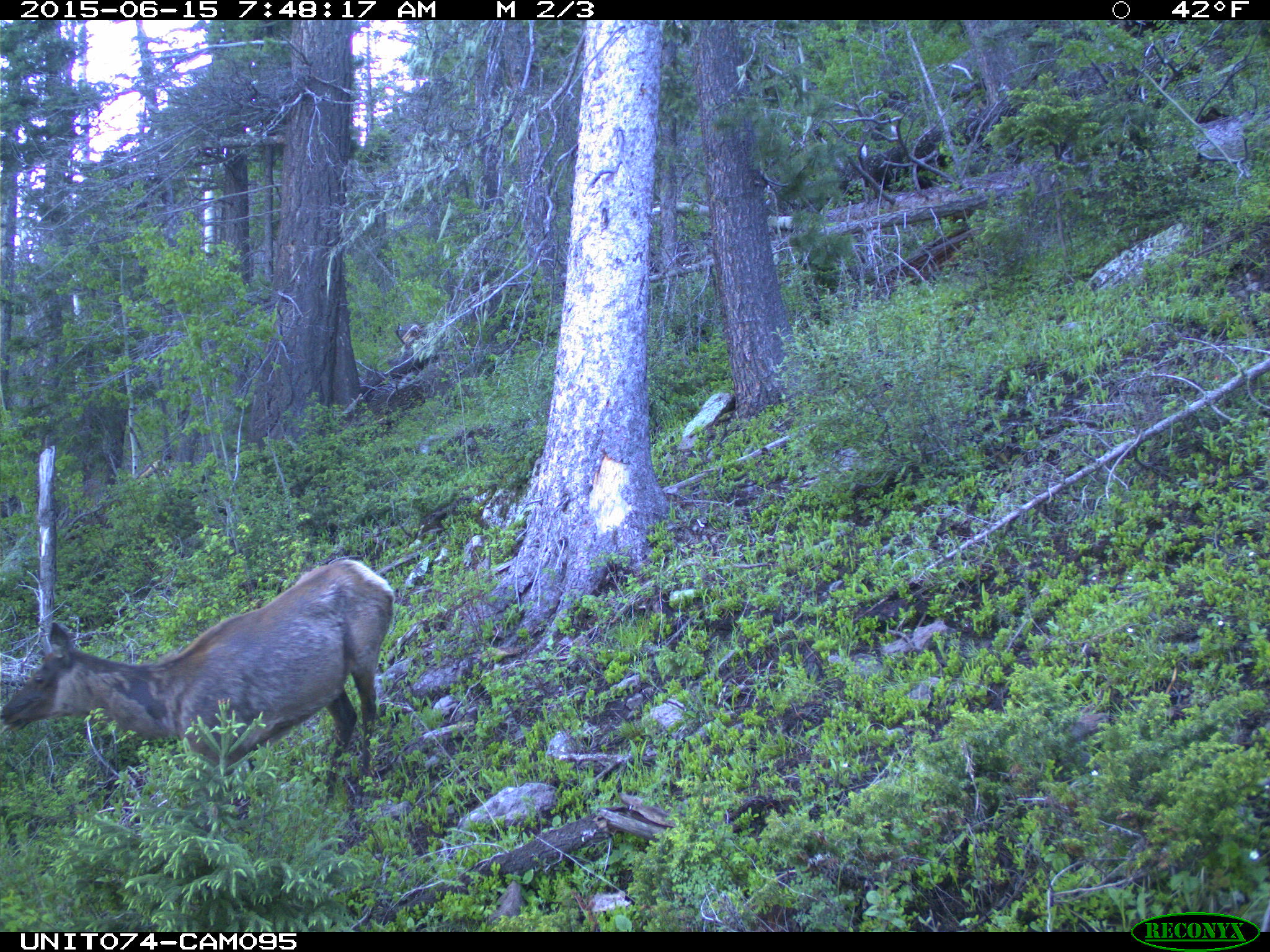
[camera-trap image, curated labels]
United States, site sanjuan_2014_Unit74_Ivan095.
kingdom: Animalia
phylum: Chordata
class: Mammalia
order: Artiodactyla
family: Cervidae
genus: Cervus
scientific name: Cervus elaphus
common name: red deer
Cervus elaphus (red deer).